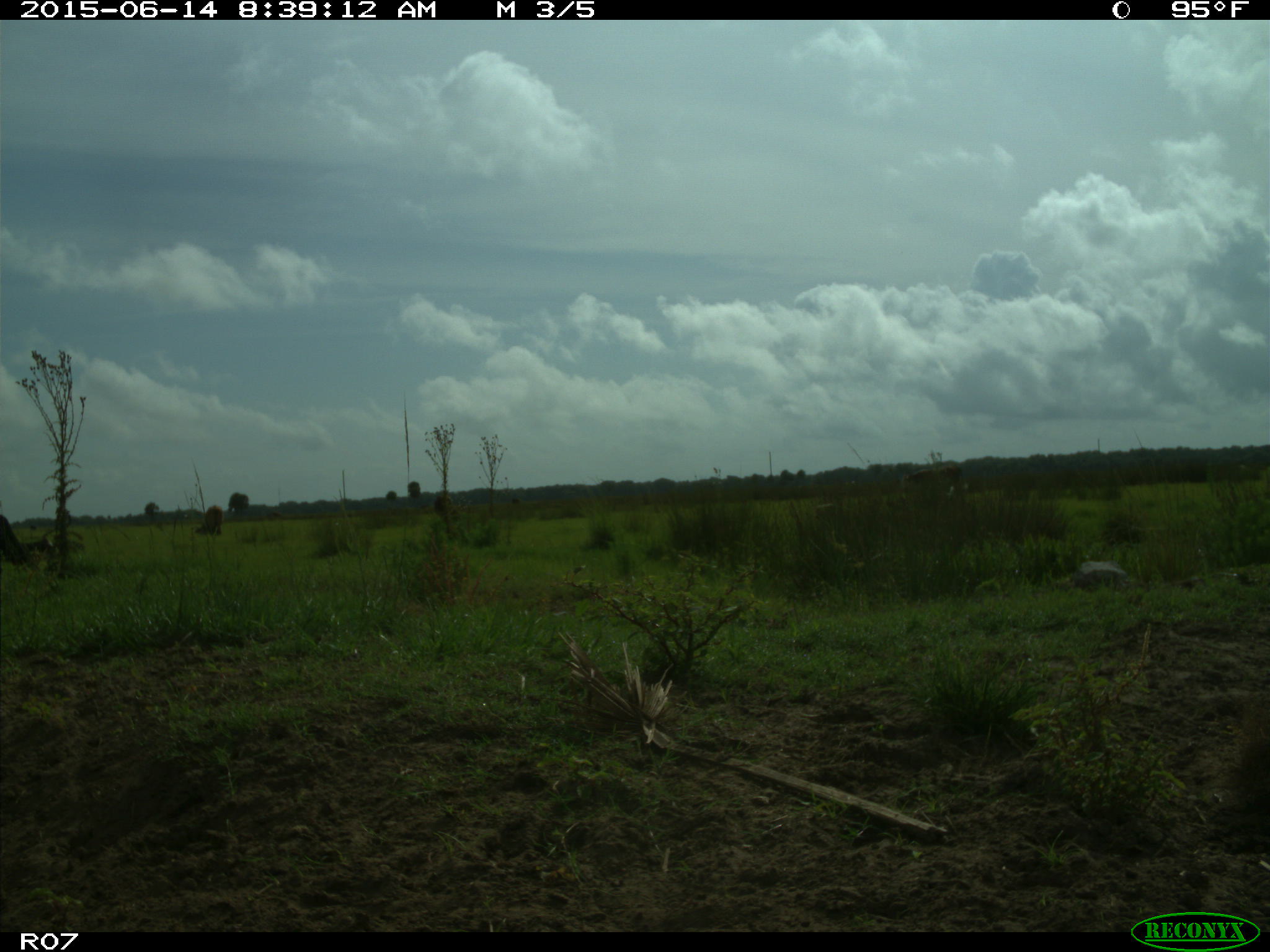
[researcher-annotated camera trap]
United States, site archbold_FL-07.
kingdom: Animalia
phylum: Chordata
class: Mammalia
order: Artiodactyla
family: Bovidae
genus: Bos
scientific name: Bos taurus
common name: domestic cow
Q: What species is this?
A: Bos taurus (domestic cow).